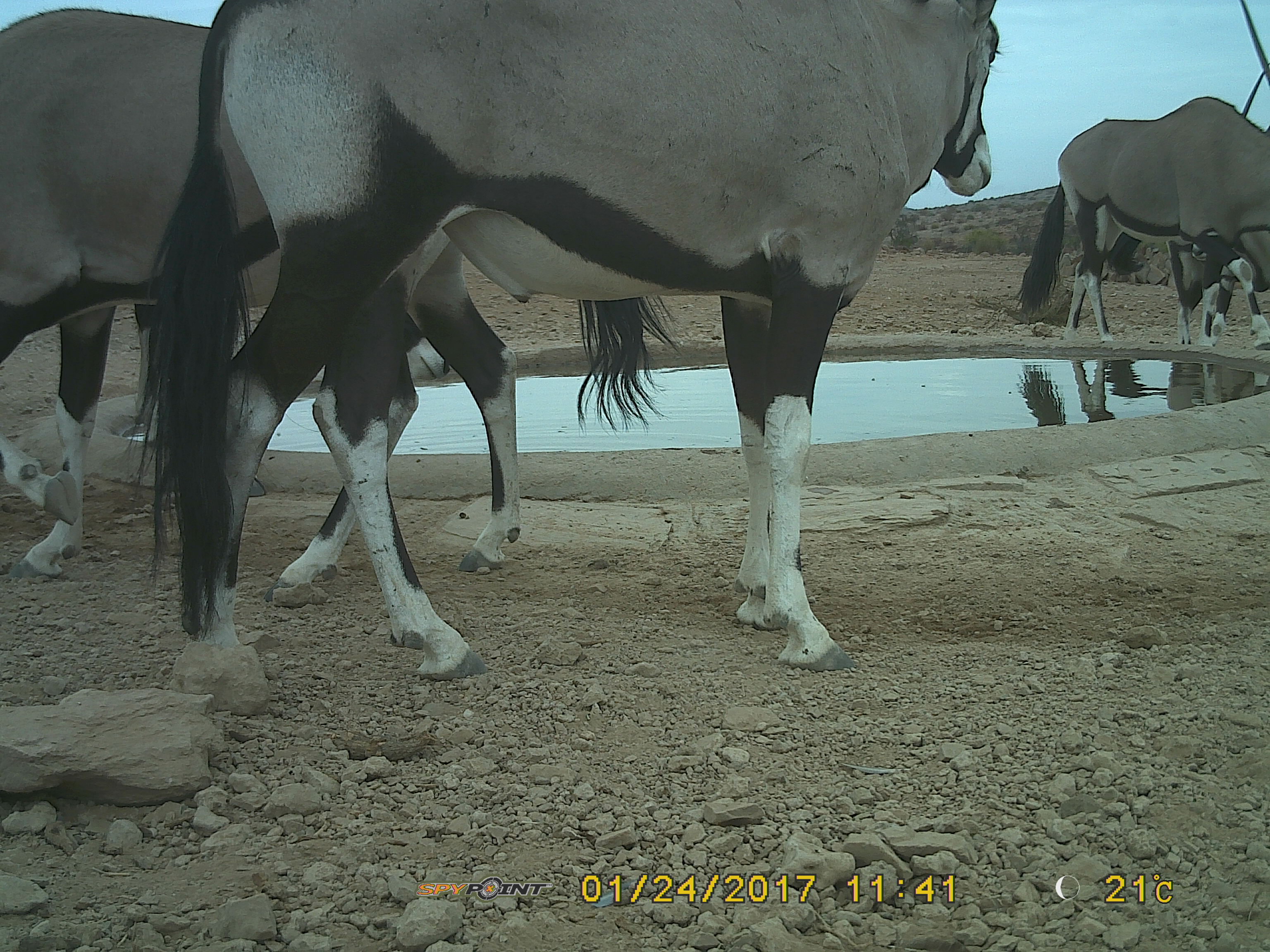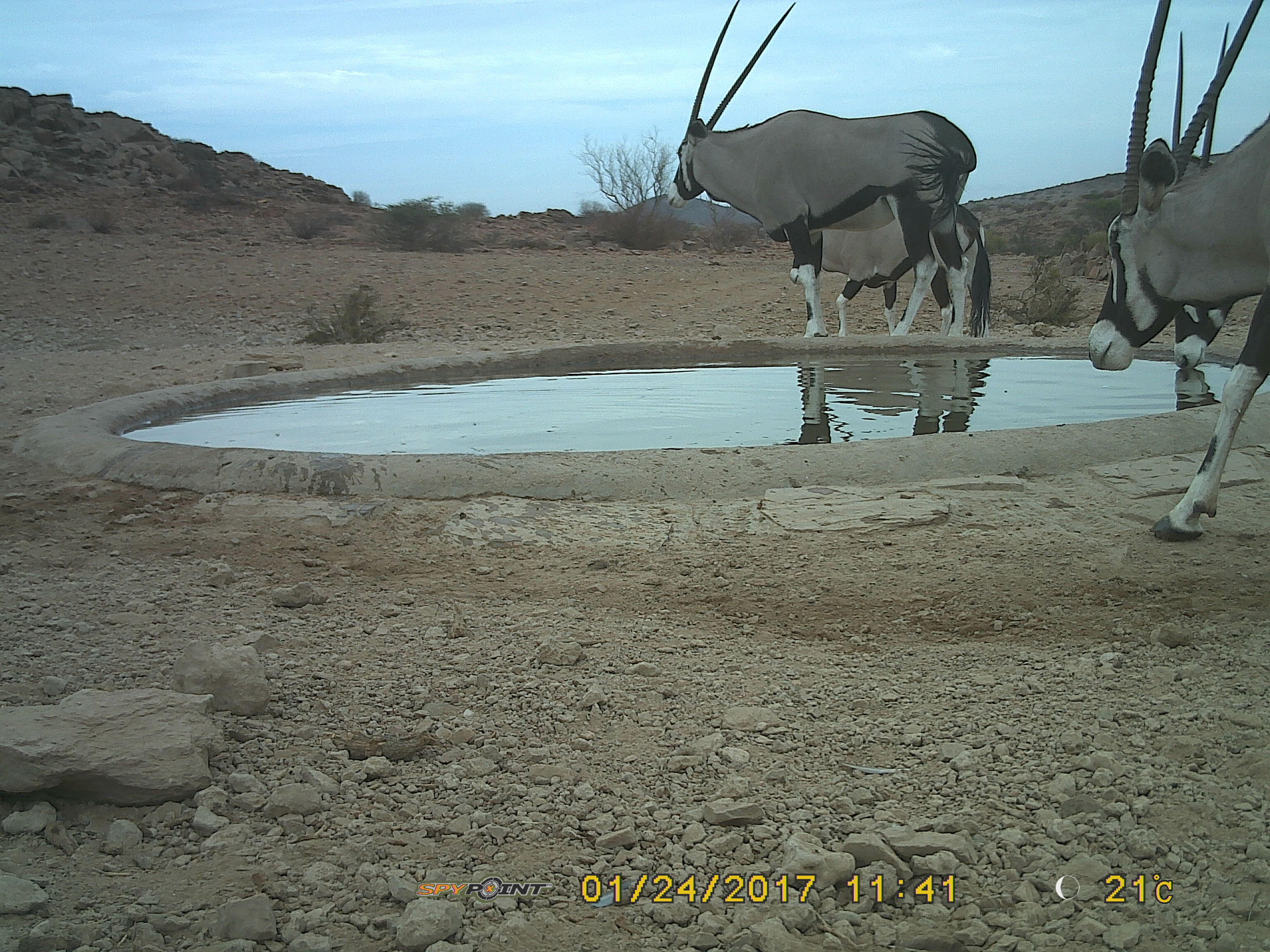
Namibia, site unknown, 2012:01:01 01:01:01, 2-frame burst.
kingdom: Animalia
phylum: Chordata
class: Mammalia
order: Artiodactyla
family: Bovidae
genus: Oryx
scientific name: Oryx gazella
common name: gemsbok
Oryx gazella (gemsbok).